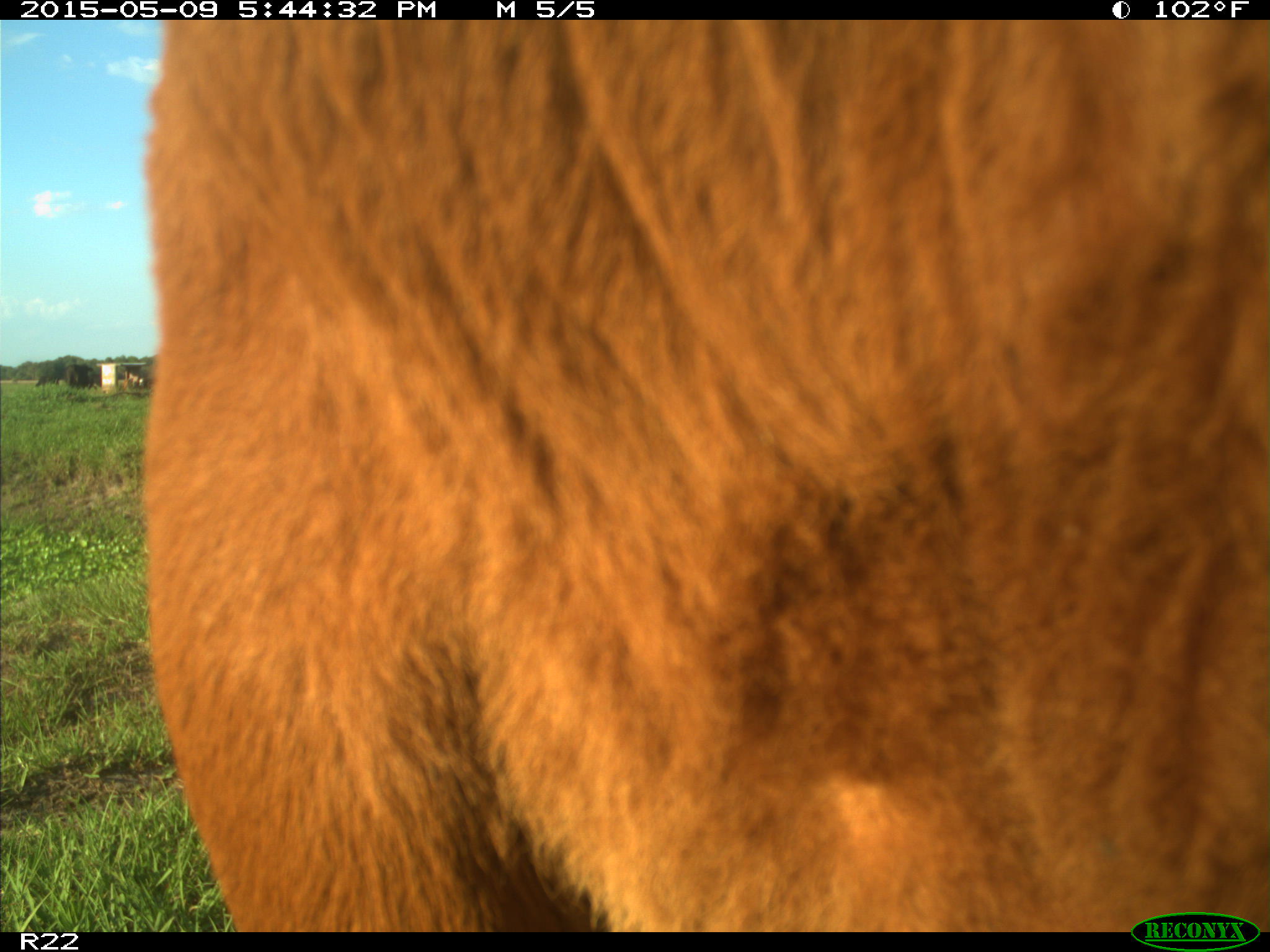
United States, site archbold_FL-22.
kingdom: Animalia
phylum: Chordata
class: Mammalia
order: Artiodactyla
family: Bovidae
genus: Bos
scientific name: Bos taurus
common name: domestic cow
Bos taurus (domestic cow).